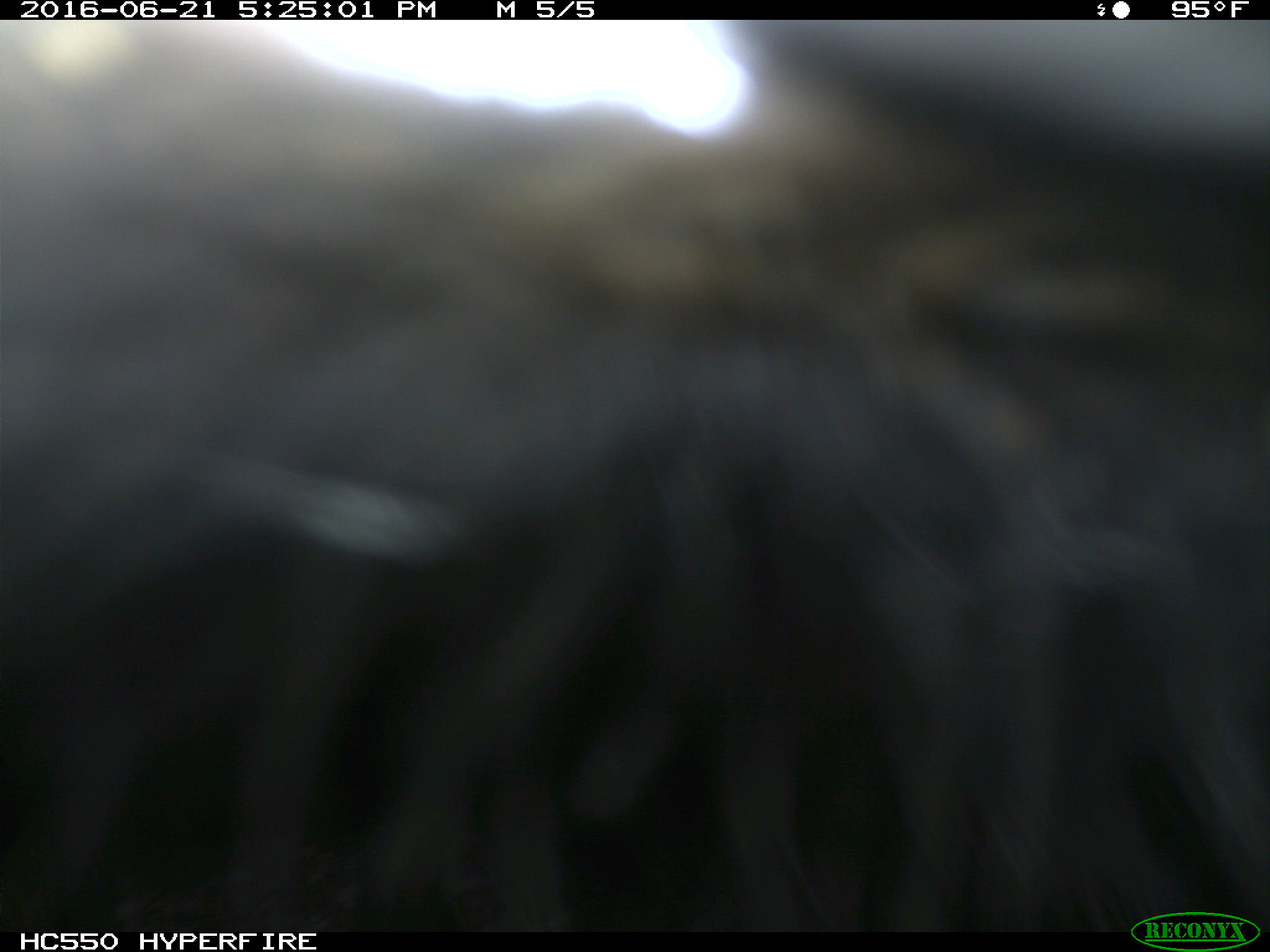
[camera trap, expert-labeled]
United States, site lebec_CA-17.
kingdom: Animalia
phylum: Chordata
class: Mammalia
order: Artiodactyla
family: Bovidae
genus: Bos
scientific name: Bos taurus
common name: domestic cow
Bos taurus (domestic cow).